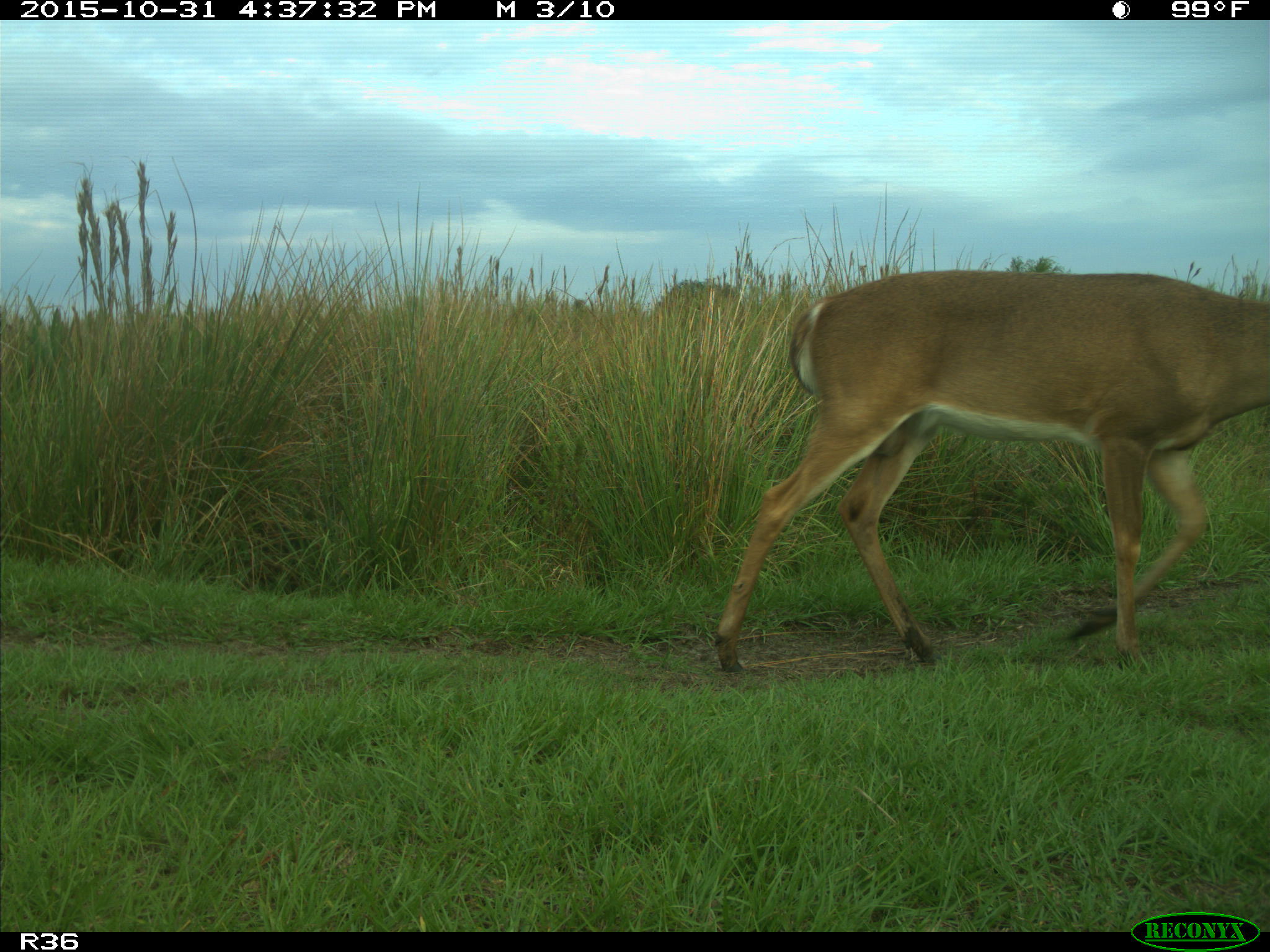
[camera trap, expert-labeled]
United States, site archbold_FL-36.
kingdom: Animalia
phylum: Chordata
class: Mammalia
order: Artiodactyla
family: Cervidae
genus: Odocoileus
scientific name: Odocoileus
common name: deer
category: unidentified deer